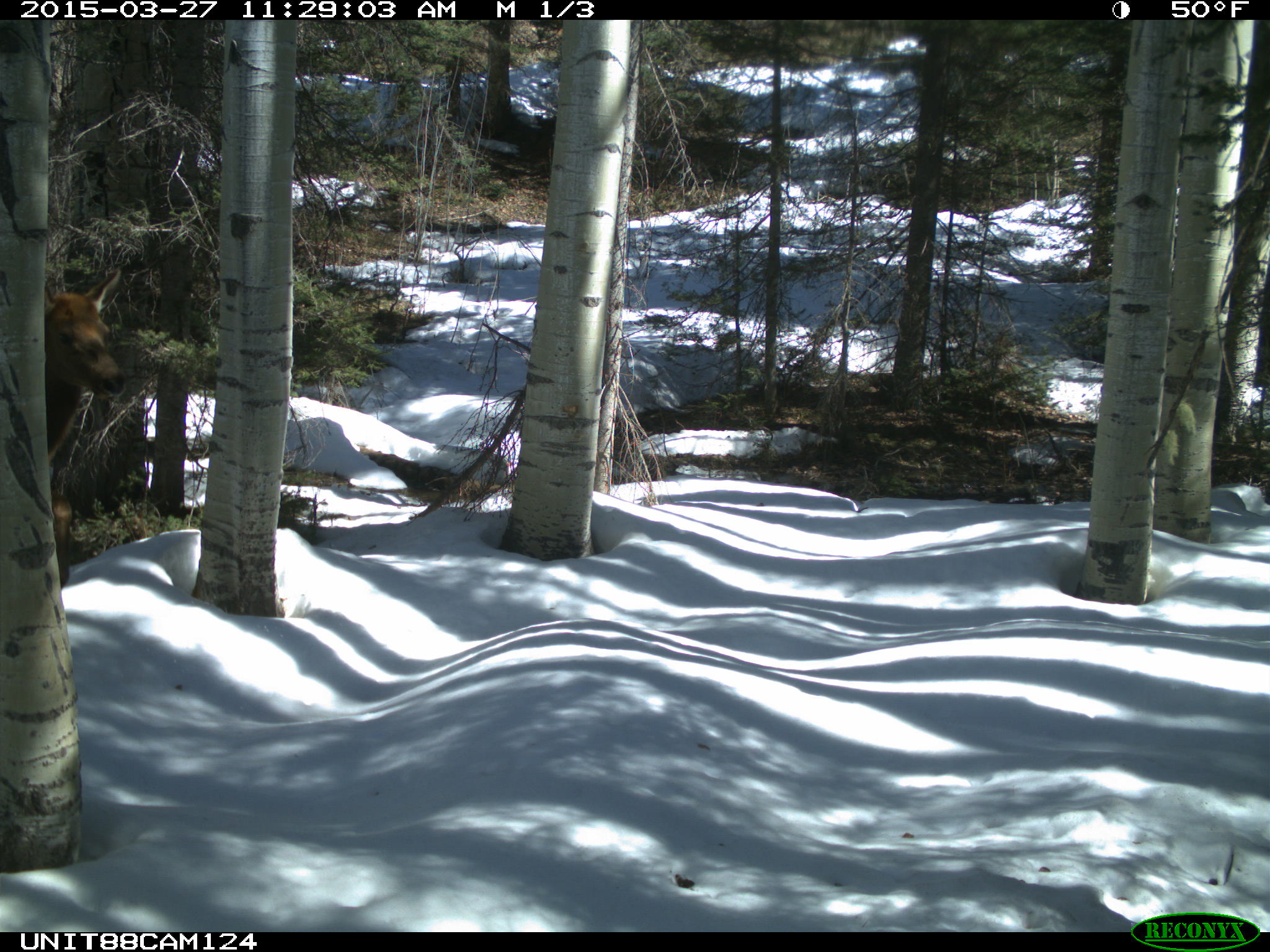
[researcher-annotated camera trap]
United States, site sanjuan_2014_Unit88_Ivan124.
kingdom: Animalia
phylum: Chordata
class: Mammalia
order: Artiodactyla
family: Cervidae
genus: Cervus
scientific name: Cervus elaphus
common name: red deer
Cervus elaphus (red deer).